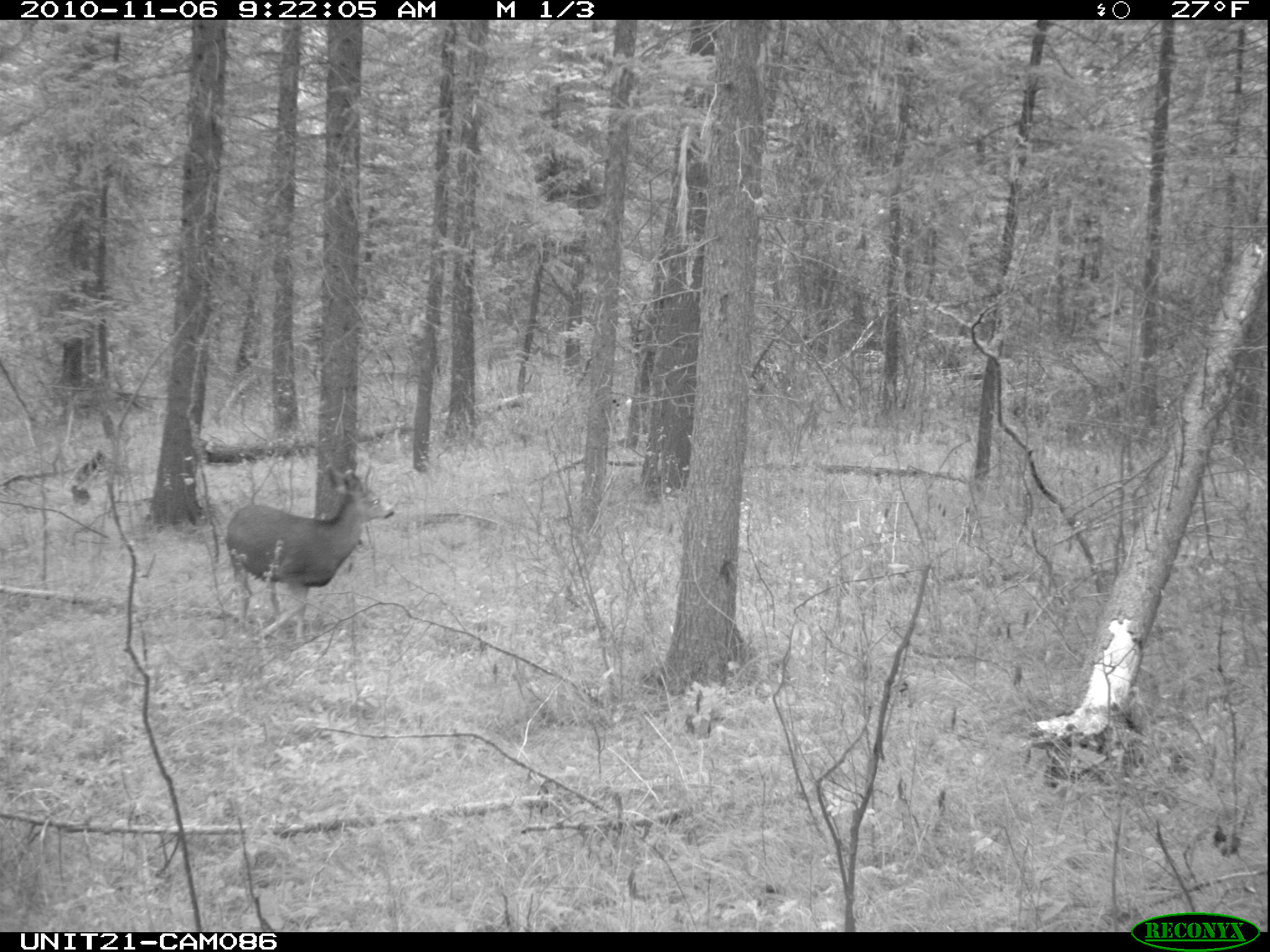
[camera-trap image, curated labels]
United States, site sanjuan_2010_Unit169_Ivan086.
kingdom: Animalia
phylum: Chordata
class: Mammalia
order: Artiodactyla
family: Cervidae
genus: Odocoileus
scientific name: Odocoileus hemionus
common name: mule deer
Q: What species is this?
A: Odocoileus hemionus (mule deer).